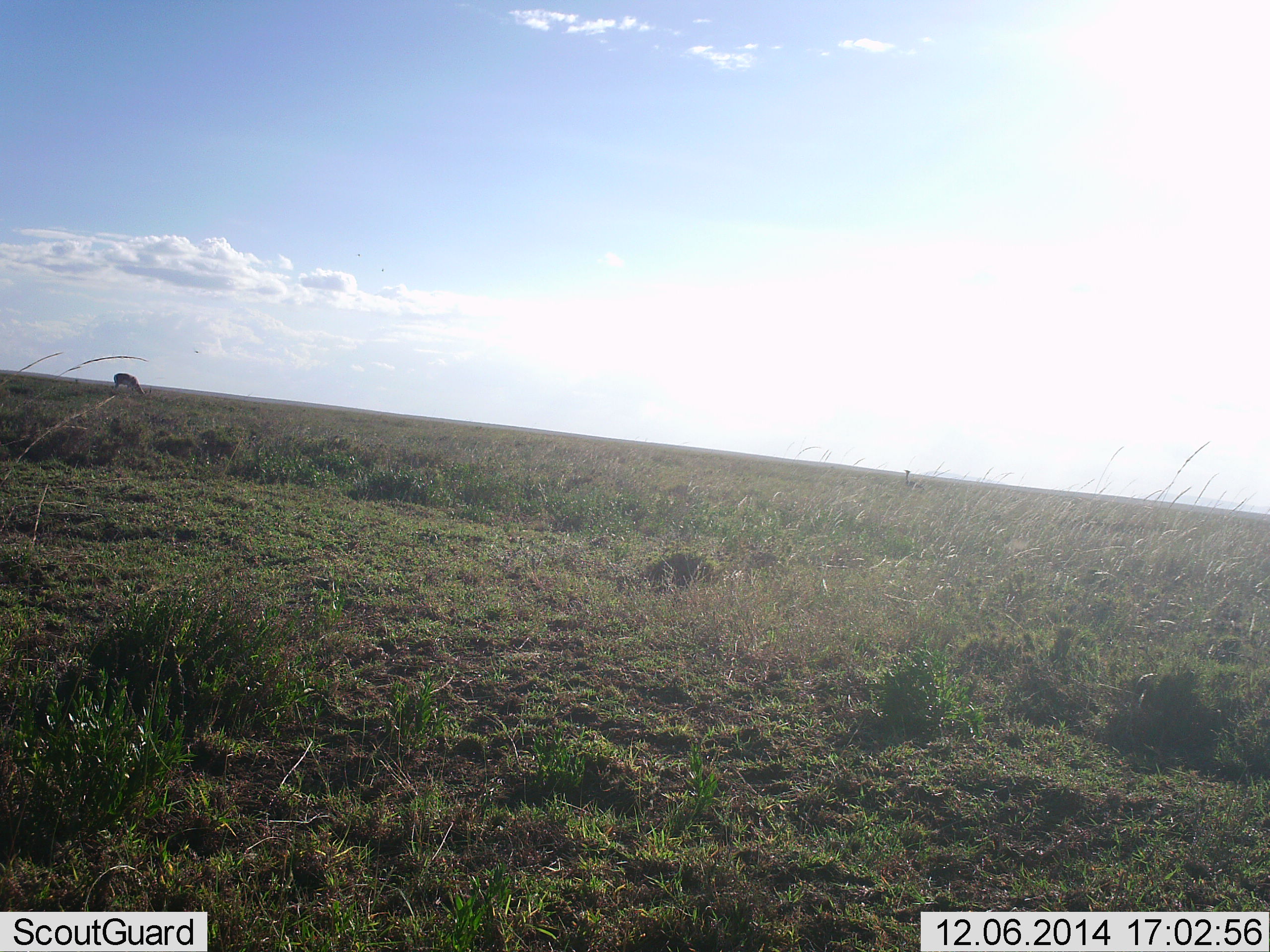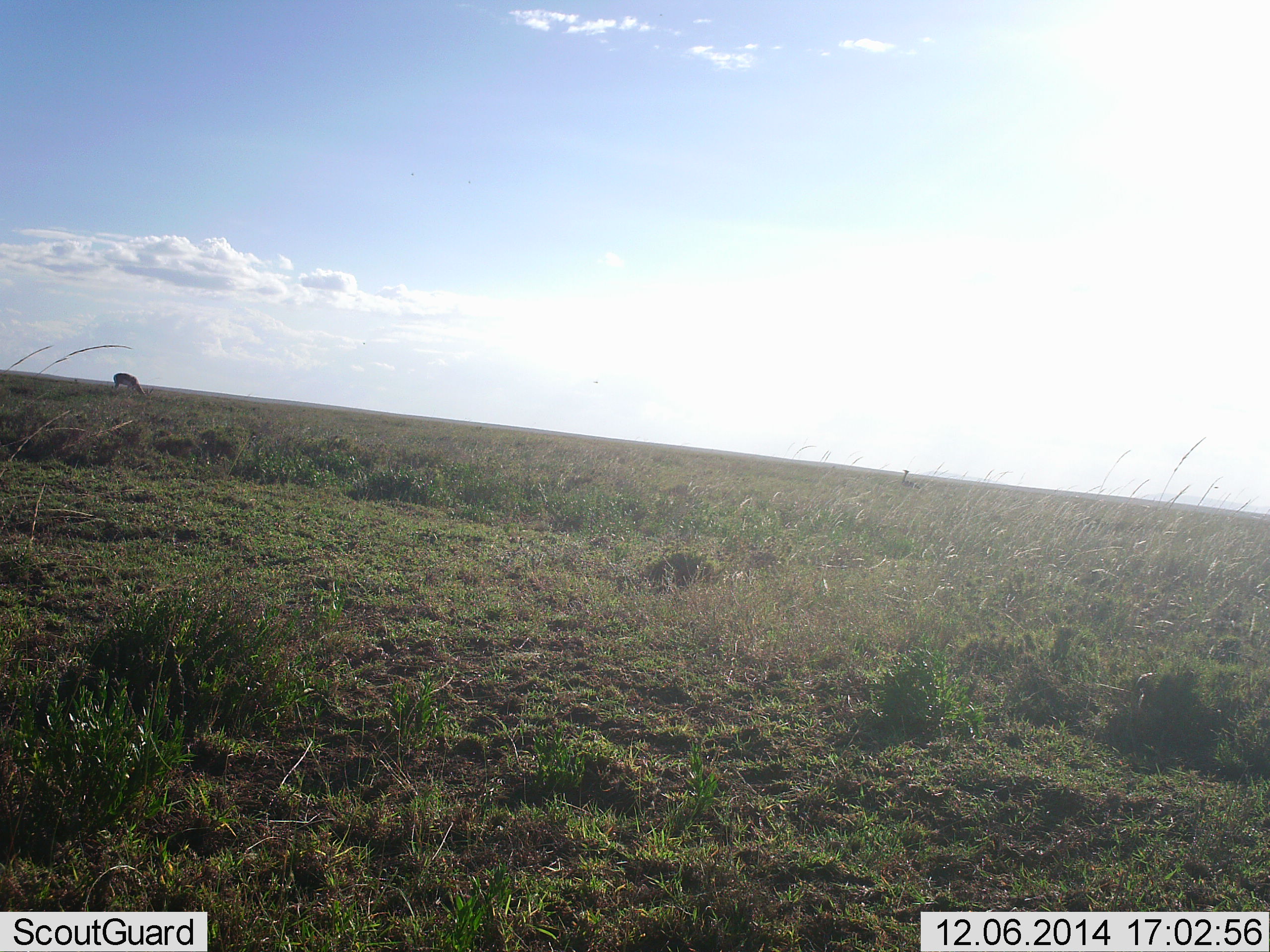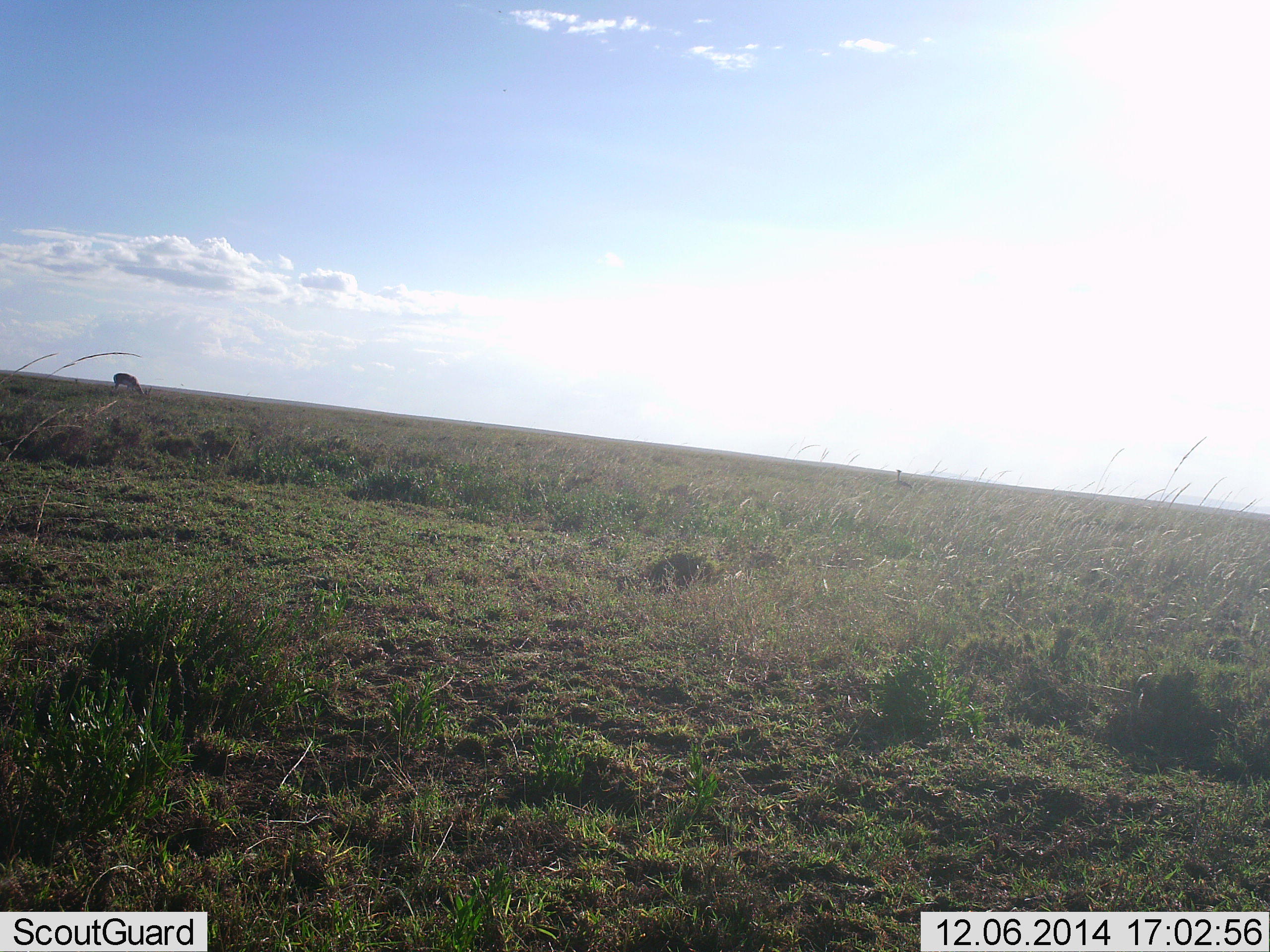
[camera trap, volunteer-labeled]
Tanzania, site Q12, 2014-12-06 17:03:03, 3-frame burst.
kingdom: Animalia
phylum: Chordata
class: Mammalia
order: Artiodactyla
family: Bovidae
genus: Eudorcas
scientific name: Eudorcas thomsonii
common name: thomson's gazelle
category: gazellethomsons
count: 1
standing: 17%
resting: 0%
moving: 33%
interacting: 0%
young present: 0%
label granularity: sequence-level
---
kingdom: Animalia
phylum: Chordata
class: Aves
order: Otidiformes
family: Otididae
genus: Ardeotis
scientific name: Ardeotis kori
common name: kori bustard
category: koribustard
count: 1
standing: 25%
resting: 0%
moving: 75%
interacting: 0%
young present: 0%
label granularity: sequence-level